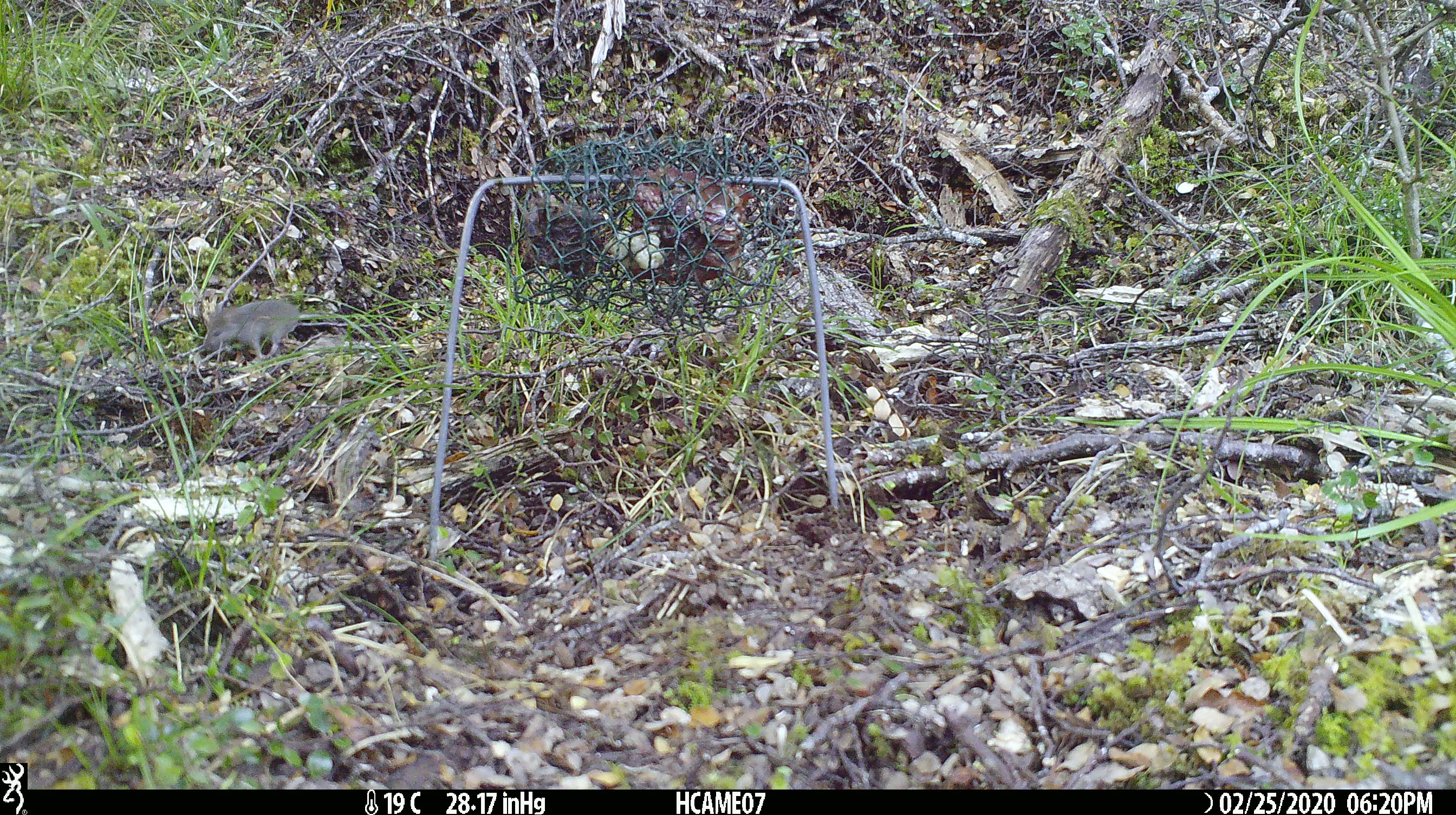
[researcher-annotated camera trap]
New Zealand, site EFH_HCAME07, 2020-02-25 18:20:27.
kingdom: Animalia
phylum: Chordata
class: Mammalia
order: Rodentia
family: Muridae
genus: Mus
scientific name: Mus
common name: mouse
Mouse (Mus).